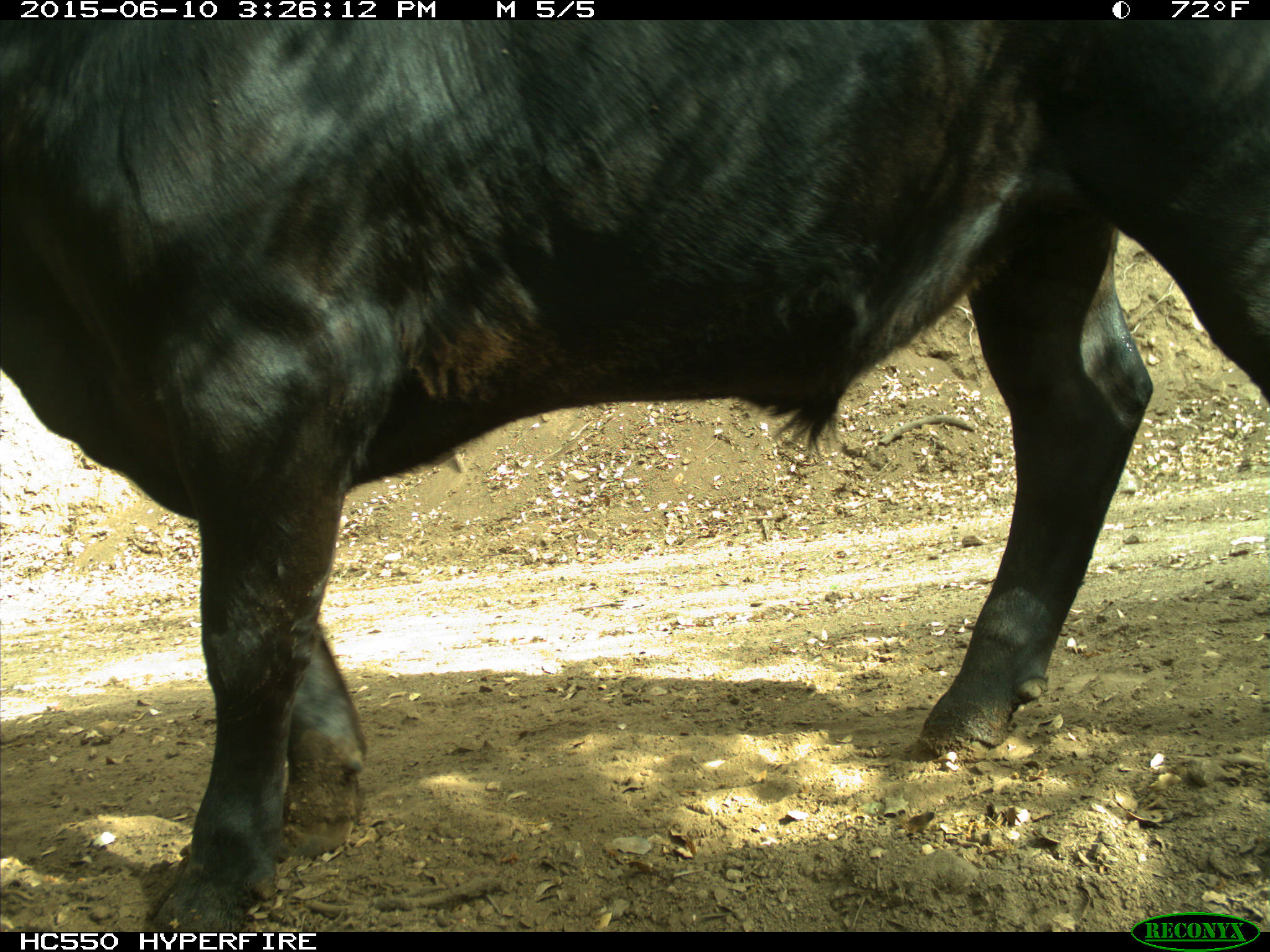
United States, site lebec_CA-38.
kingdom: Animalia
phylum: Chordata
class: Mammalia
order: Artiodactyla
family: Bovidae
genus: Bos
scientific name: Bos taurus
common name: domestic cow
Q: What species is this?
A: Bos taurus (domestic cow).